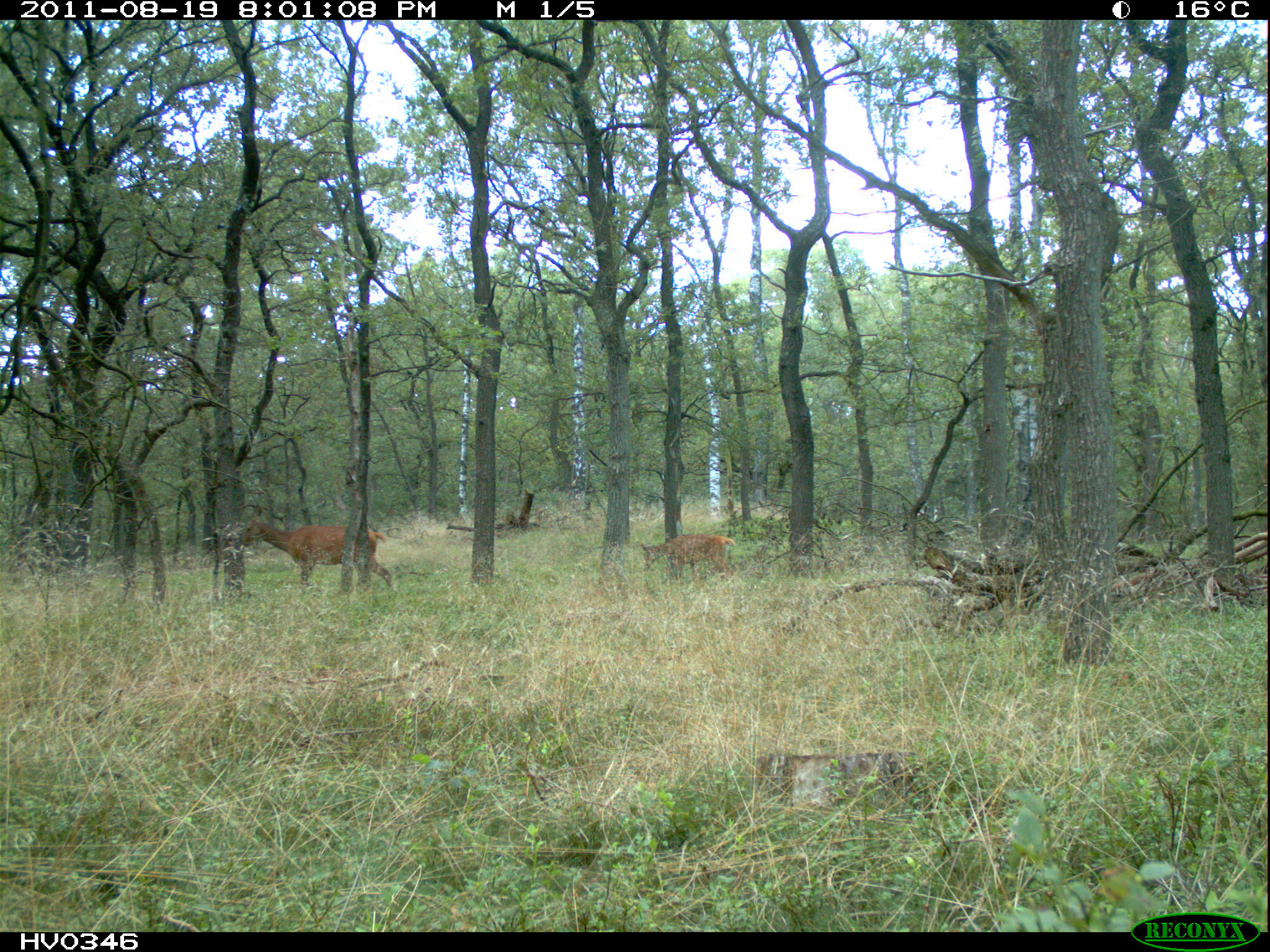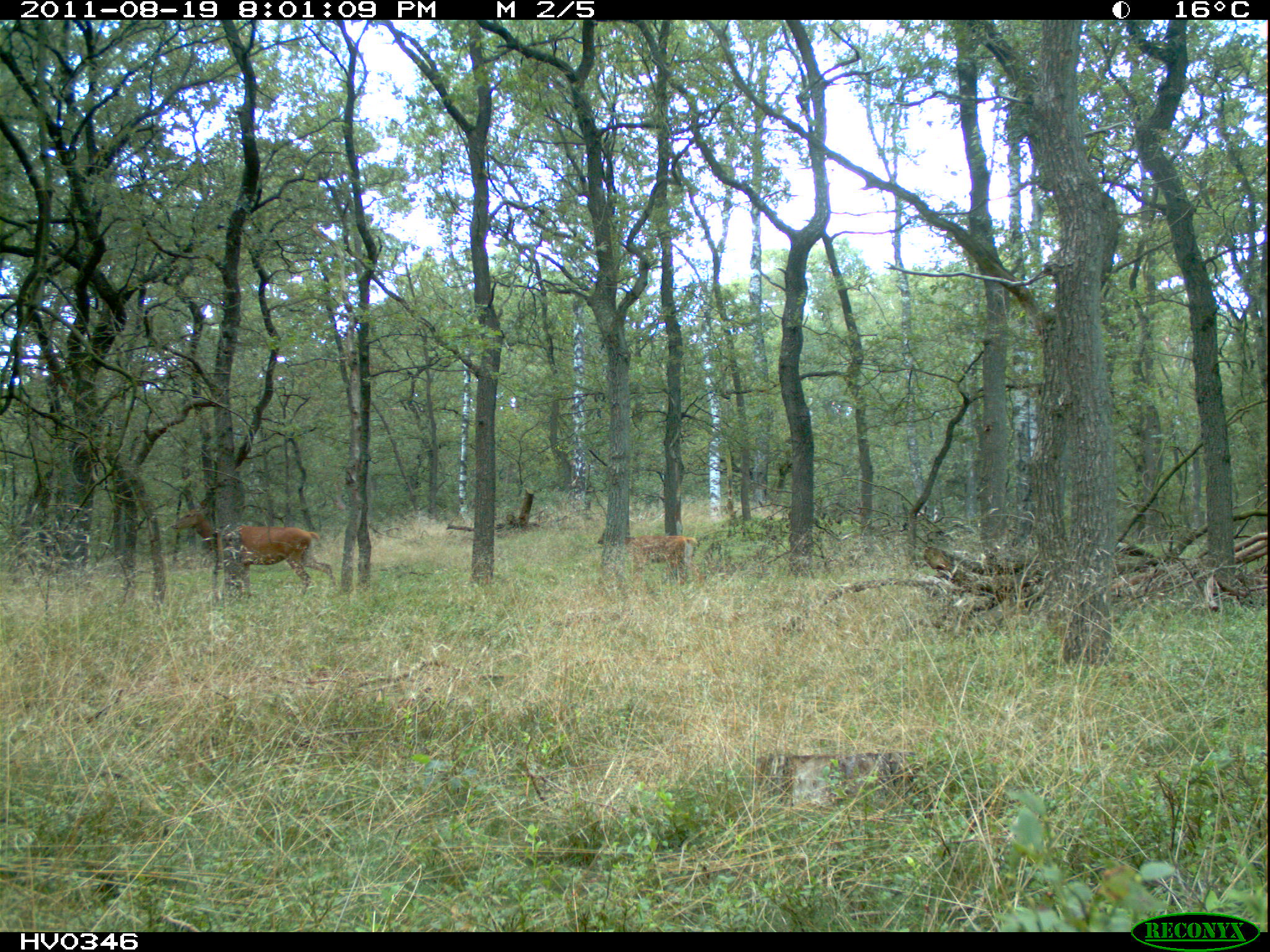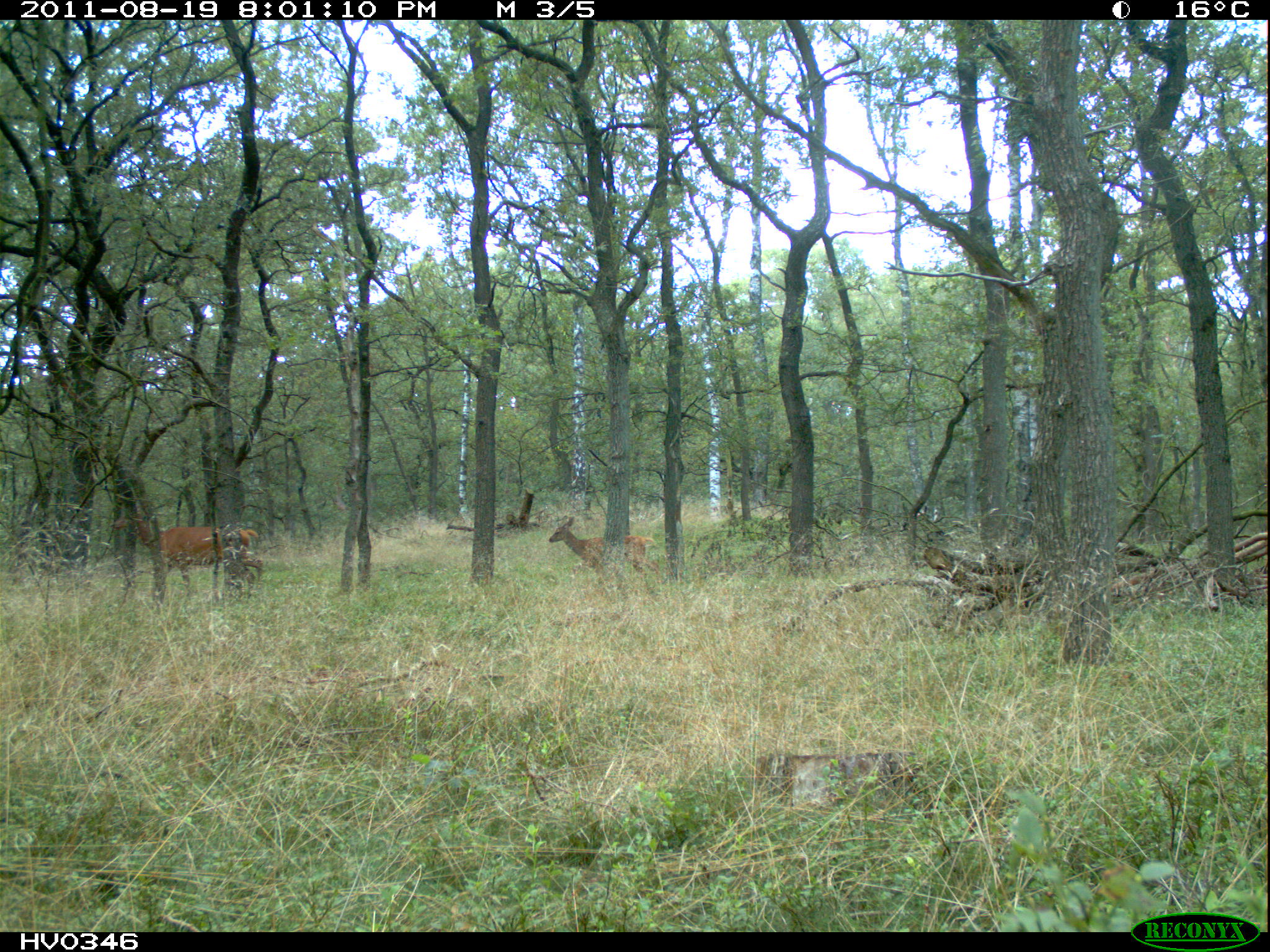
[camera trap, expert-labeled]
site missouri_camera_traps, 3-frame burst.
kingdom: Animalia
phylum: Chordata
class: Mammalia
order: Artiodactyla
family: Cervidae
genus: Cervus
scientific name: Cervus elaphus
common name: red deer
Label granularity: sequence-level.